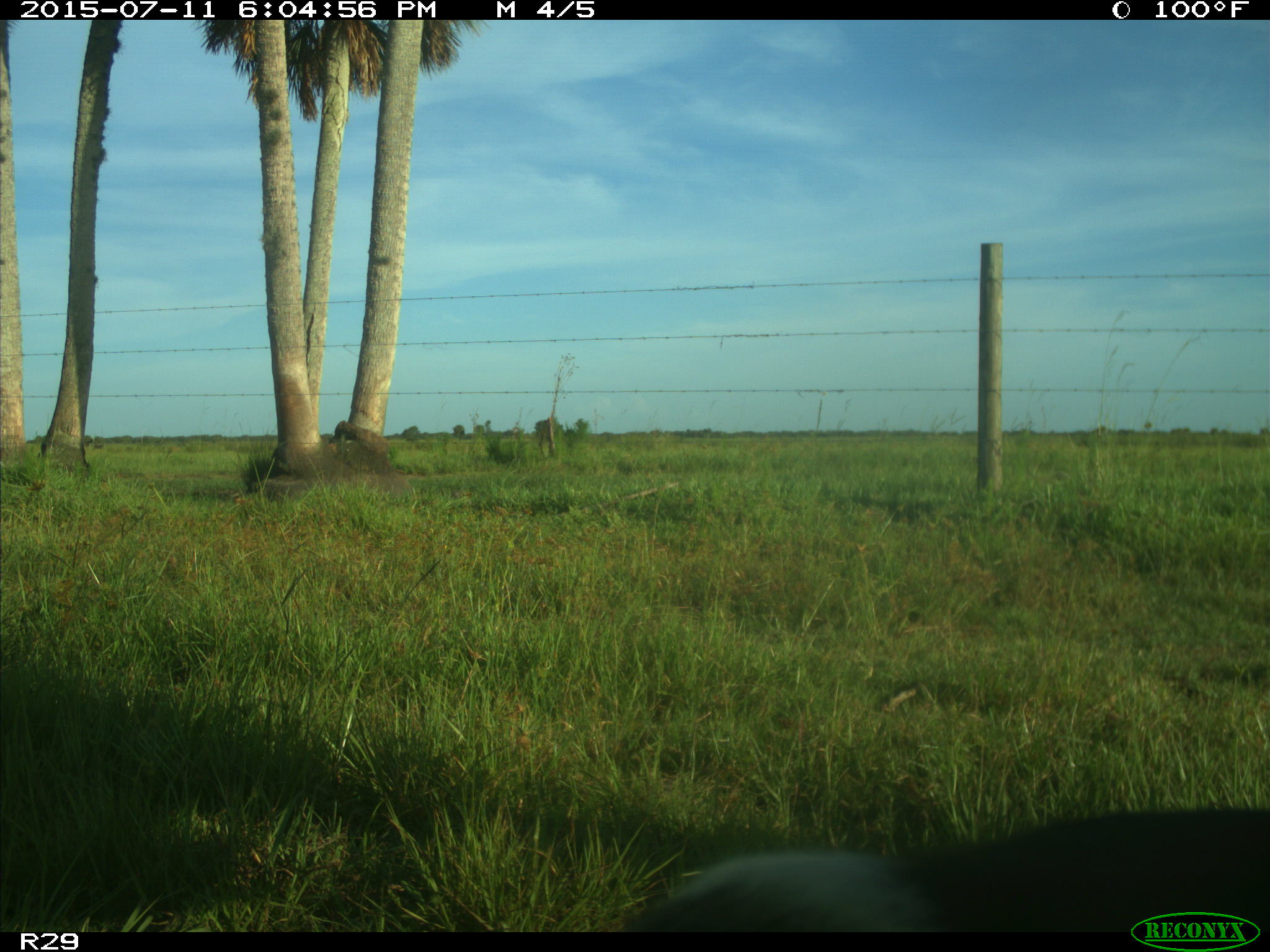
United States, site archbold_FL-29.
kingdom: Animalia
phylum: Chordata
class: Mammalia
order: Artiodactyla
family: Bovidae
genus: Bos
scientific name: Bos taurus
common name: domestic cow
Bos taurus (domestic cow).